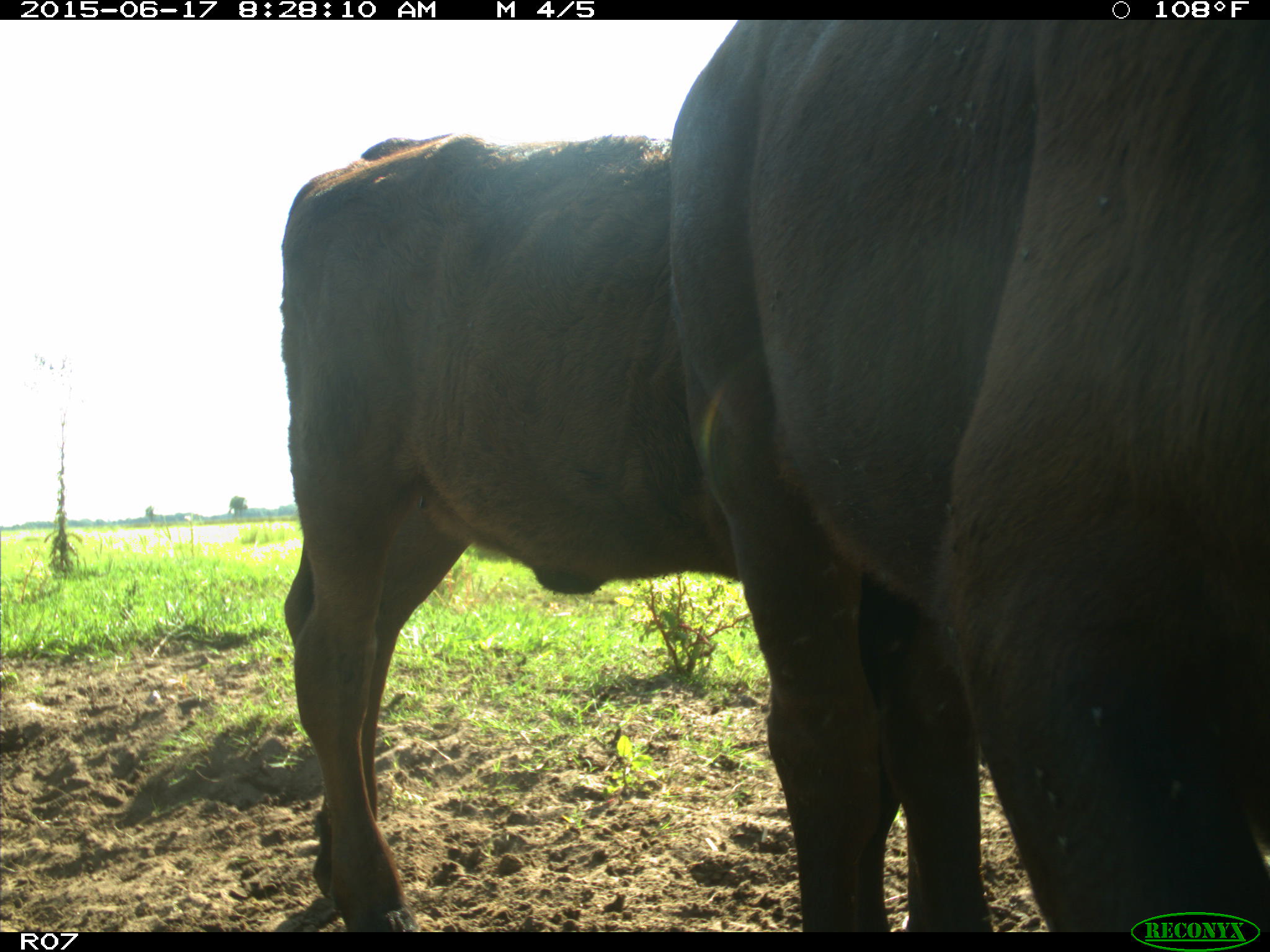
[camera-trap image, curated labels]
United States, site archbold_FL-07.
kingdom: Animalia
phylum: Chordata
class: Mammalia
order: Artiodactyla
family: Bovidae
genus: Bos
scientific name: Bos taurus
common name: domestic cow